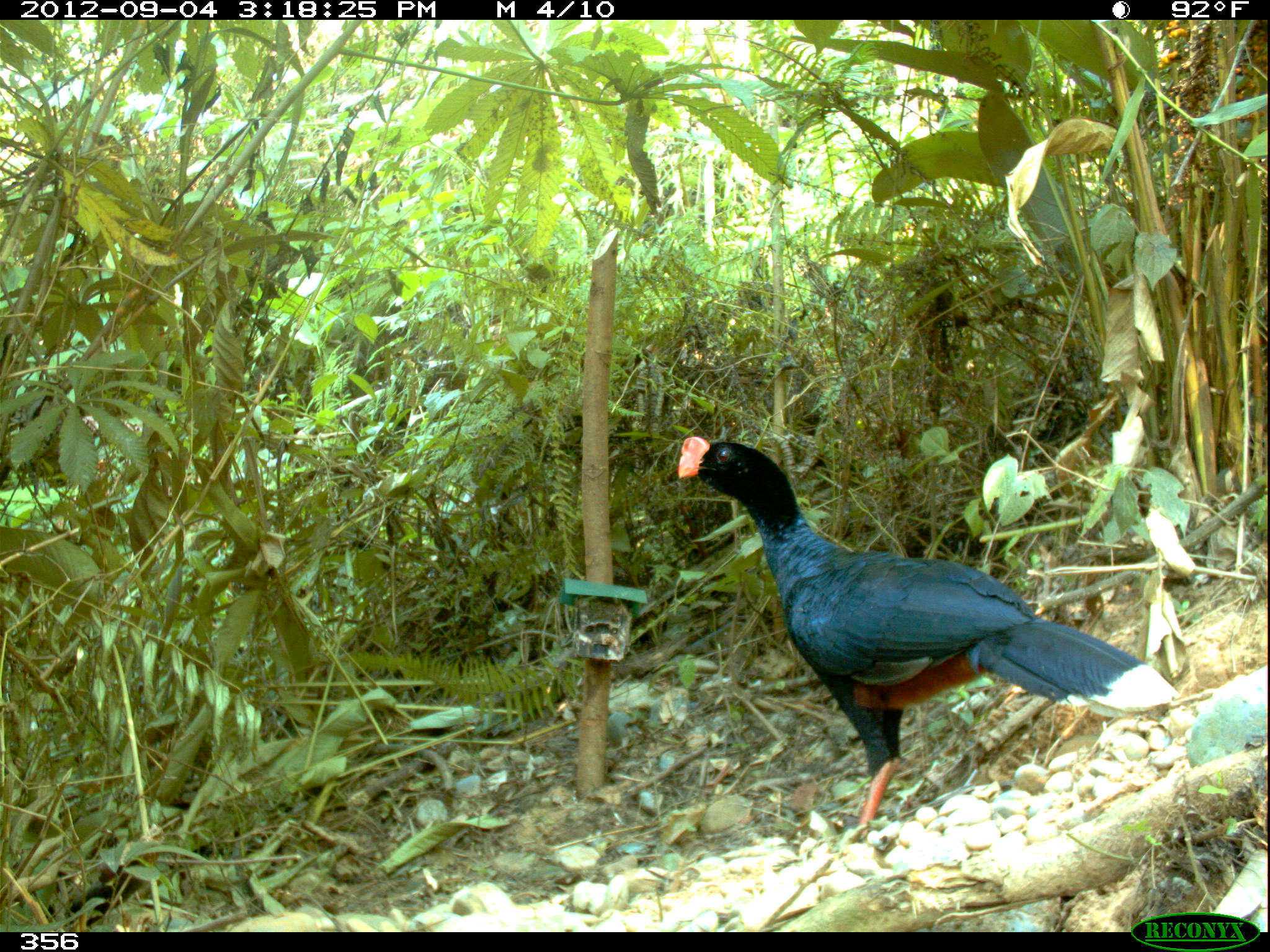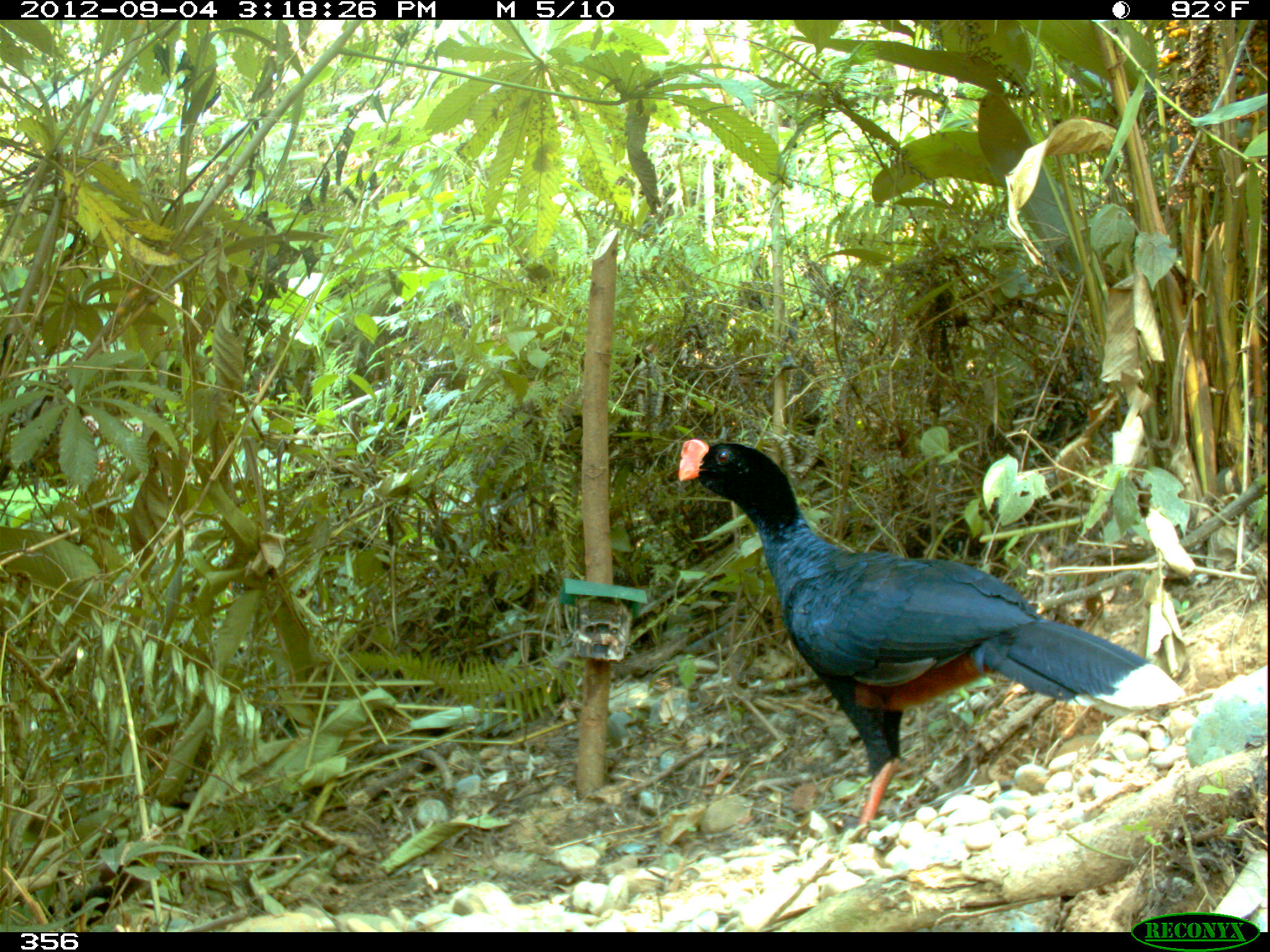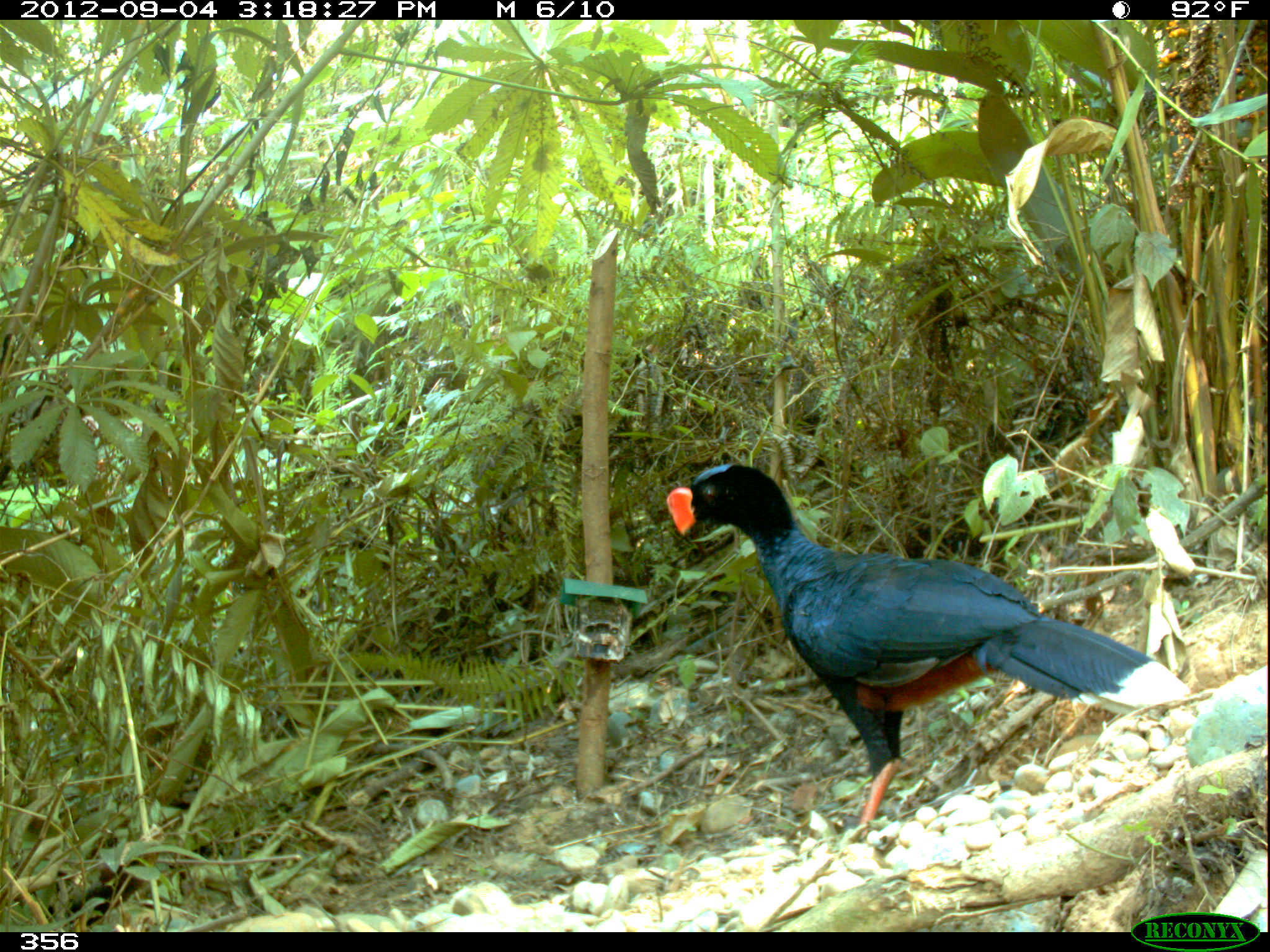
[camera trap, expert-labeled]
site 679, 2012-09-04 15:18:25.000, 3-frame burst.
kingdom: Animalia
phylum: Chordata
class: Aves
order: Galliformes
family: Cracidae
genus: Mitu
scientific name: Mitu tuberosum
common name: razor-billed curassow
Mitu tuberosum (razor-billed curassow).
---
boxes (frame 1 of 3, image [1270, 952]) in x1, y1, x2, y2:
mitu tuberosum: 675, 435, 1176, 845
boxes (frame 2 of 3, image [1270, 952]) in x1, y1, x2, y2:
mitu tuberosum: 675, 436, 1183, 845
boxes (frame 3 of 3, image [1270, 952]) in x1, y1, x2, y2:
mitu tuberosum: 663, 462, 1189, 835